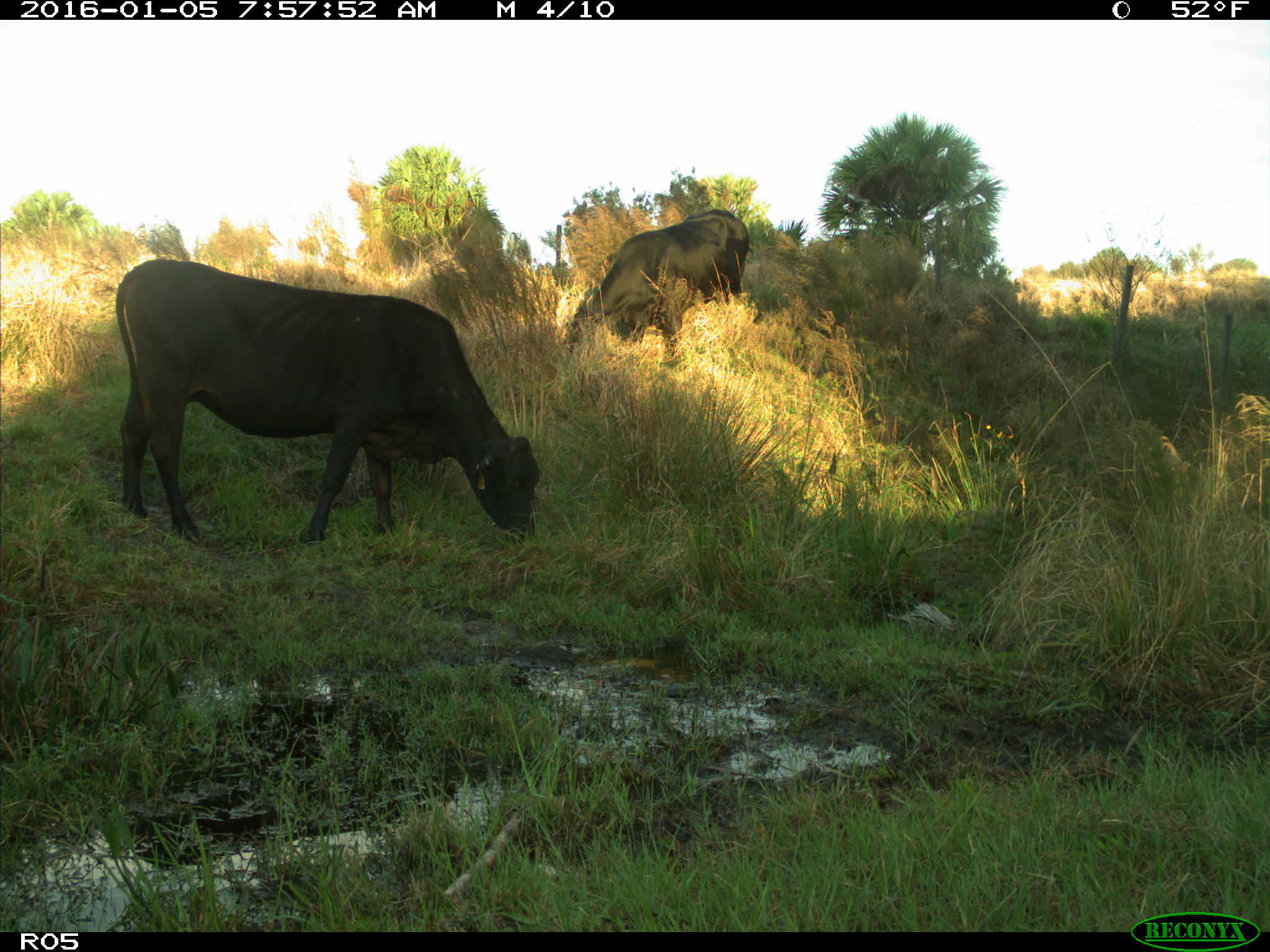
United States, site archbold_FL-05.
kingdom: Animalia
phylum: Chordata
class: Mammalia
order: Artiodactyla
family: Bovidae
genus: Bos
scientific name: Bos taurus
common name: domestic cow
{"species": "Bos taurus (domestic cow)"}